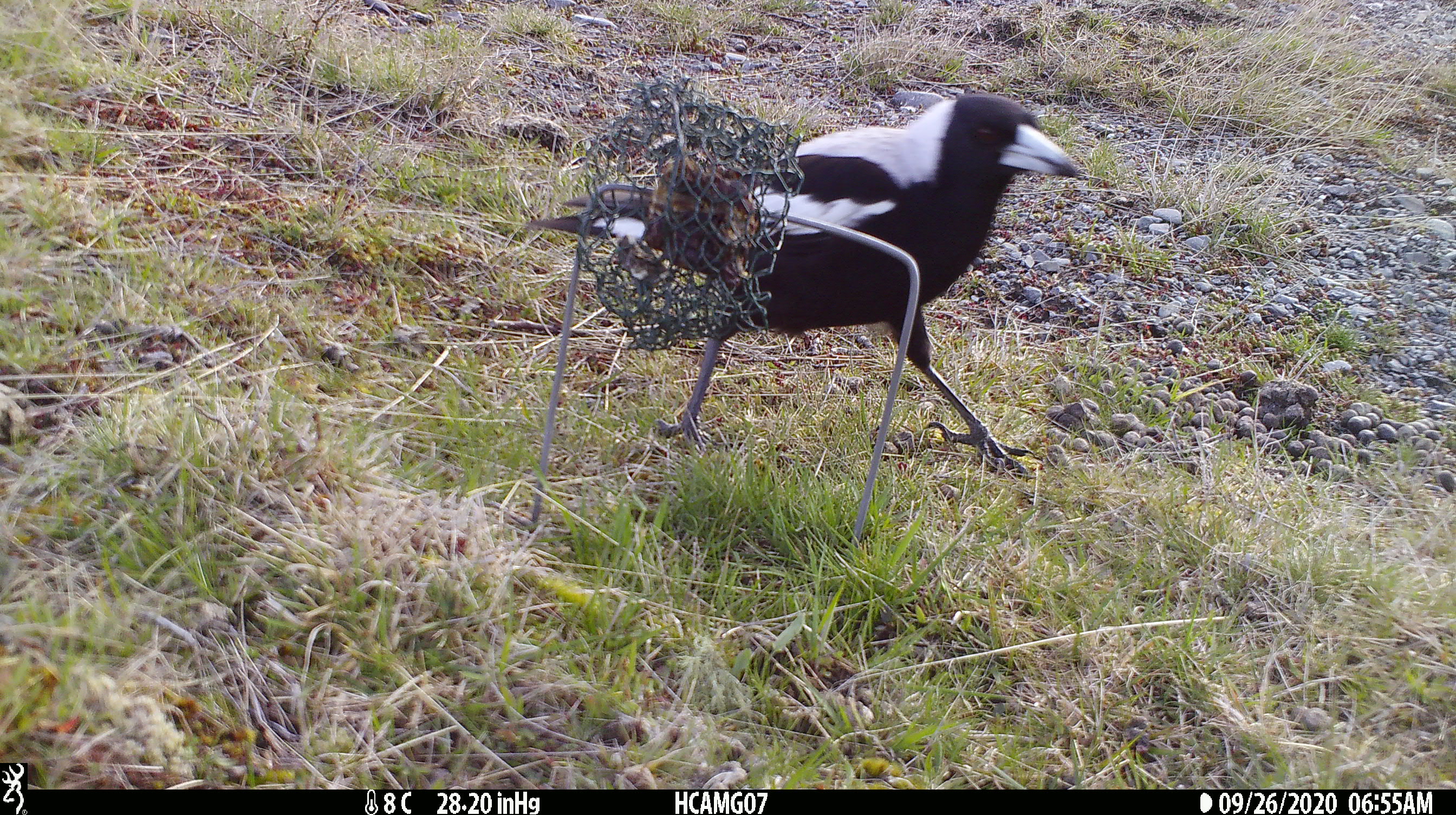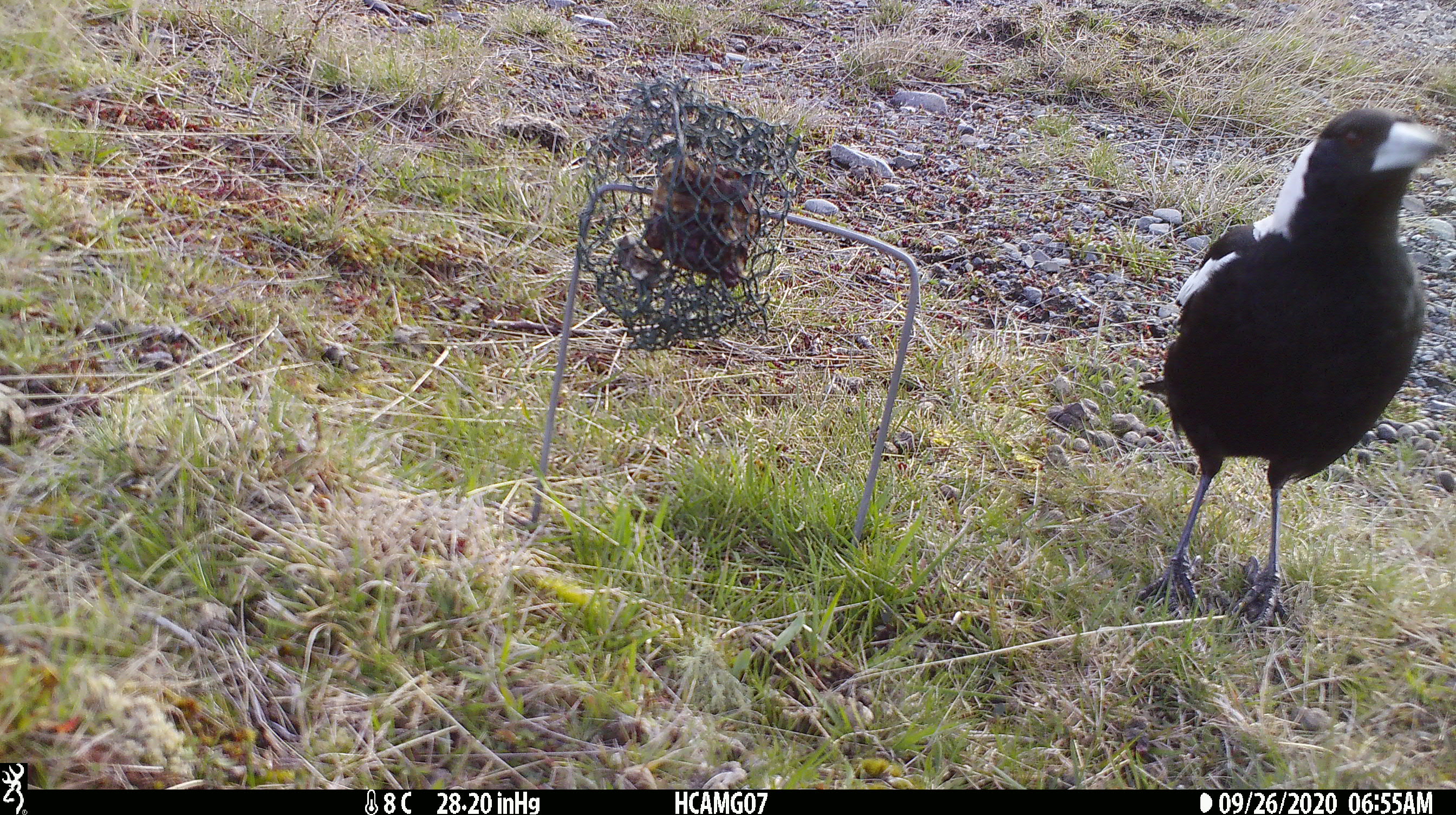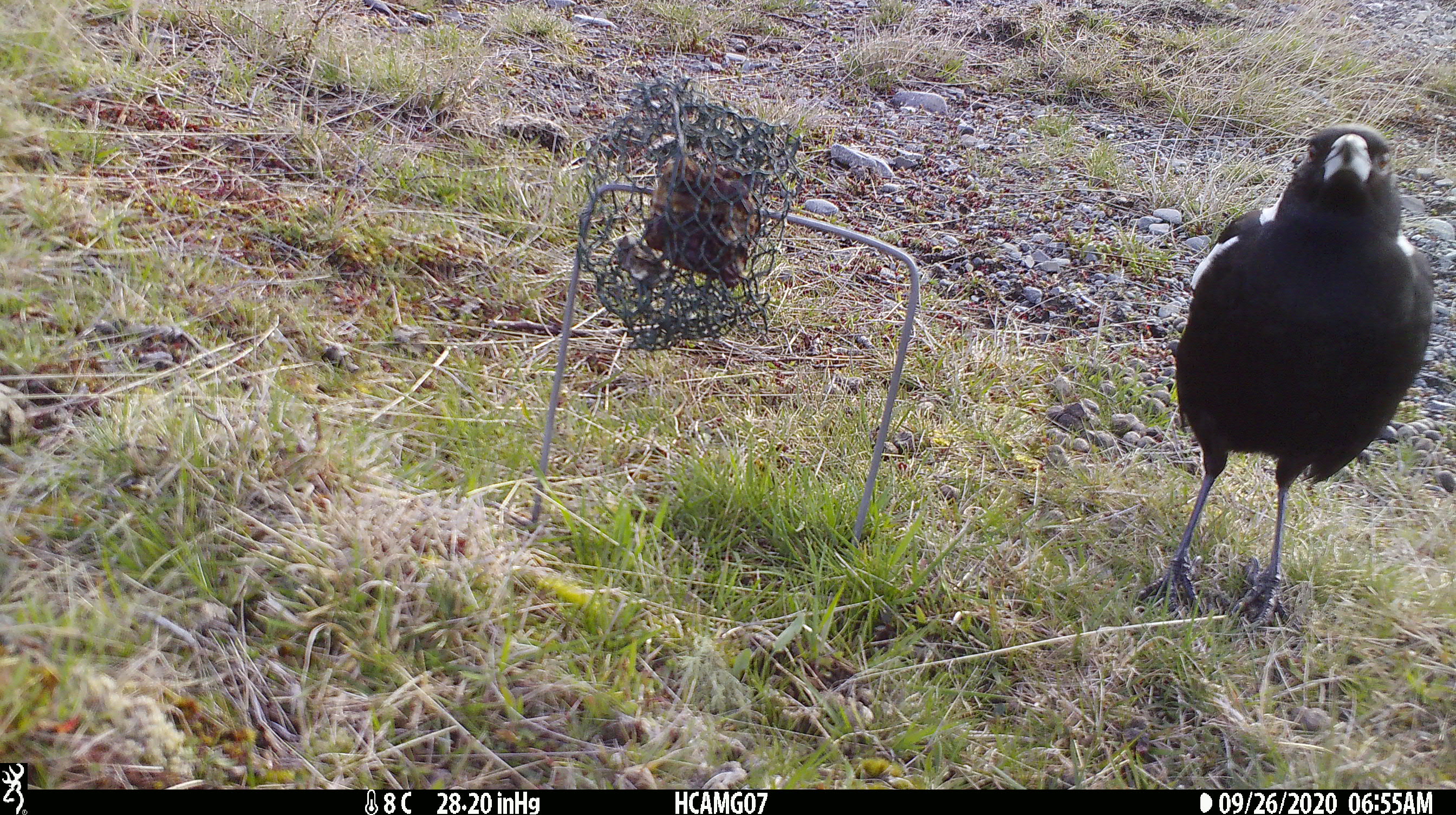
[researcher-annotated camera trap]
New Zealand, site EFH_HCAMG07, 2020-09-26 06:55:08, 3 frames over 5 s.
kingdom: Animalia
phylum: Chordata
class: Aves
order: Passeriformes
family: Artamidae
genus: Gymnorhina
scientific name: Gymnorhina tibicen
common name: australian magpie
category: magpie